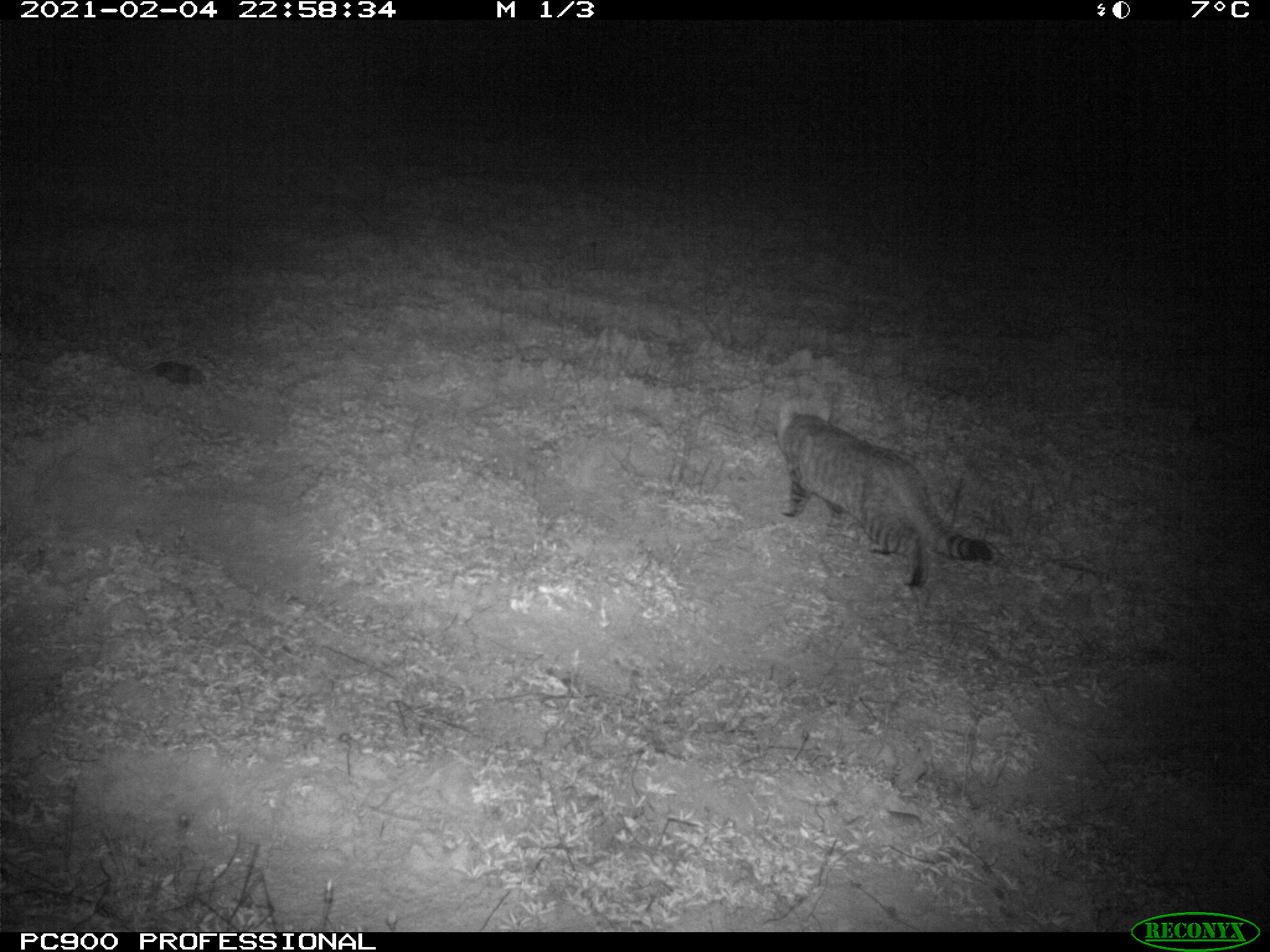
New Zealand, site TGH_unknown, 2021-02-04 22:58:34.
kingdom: Animalia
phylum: Chordata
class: Mammalia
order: Carnivora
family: Felidae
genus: Felis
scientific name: Felis catus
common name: domestic cat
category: cat